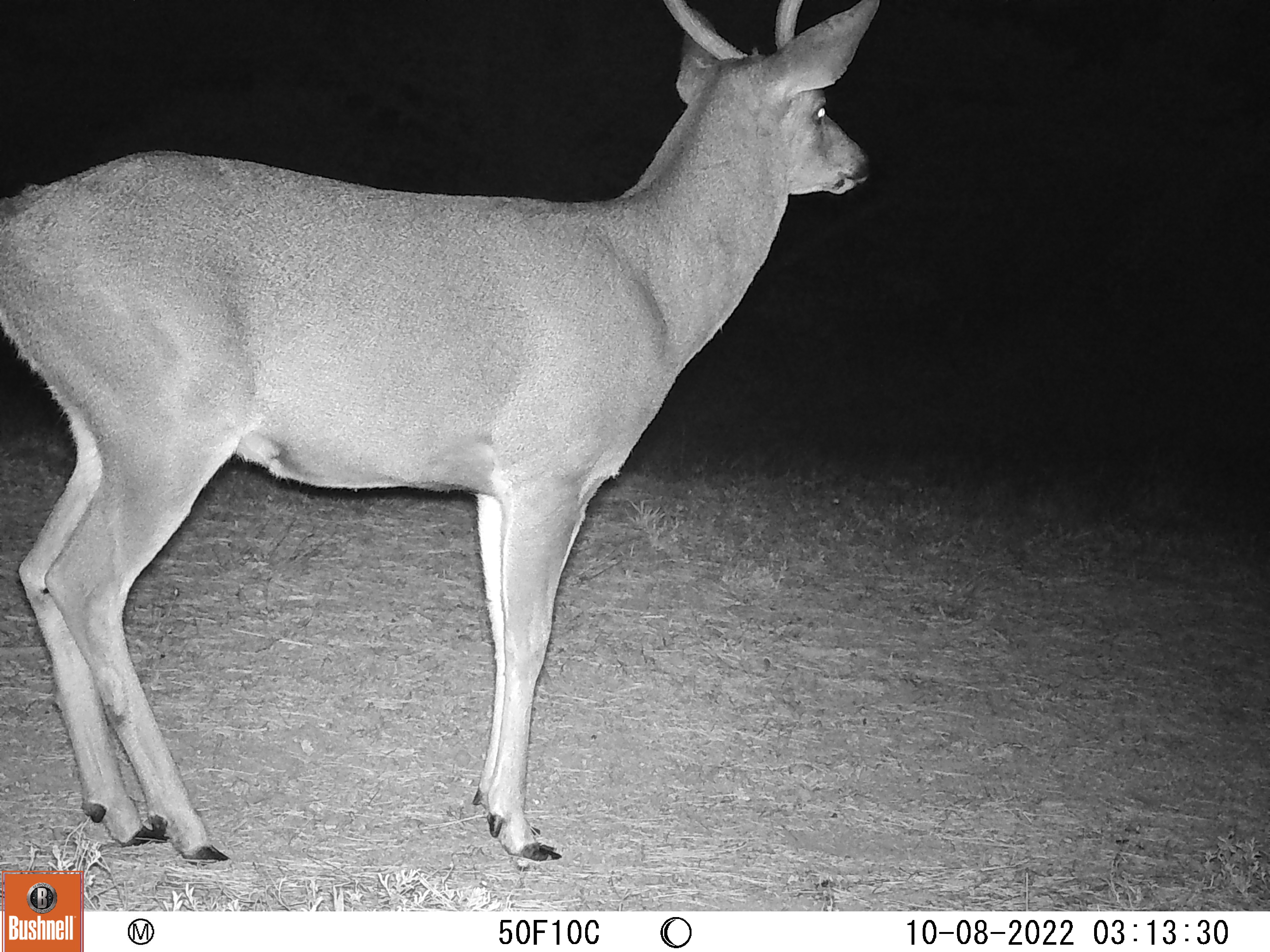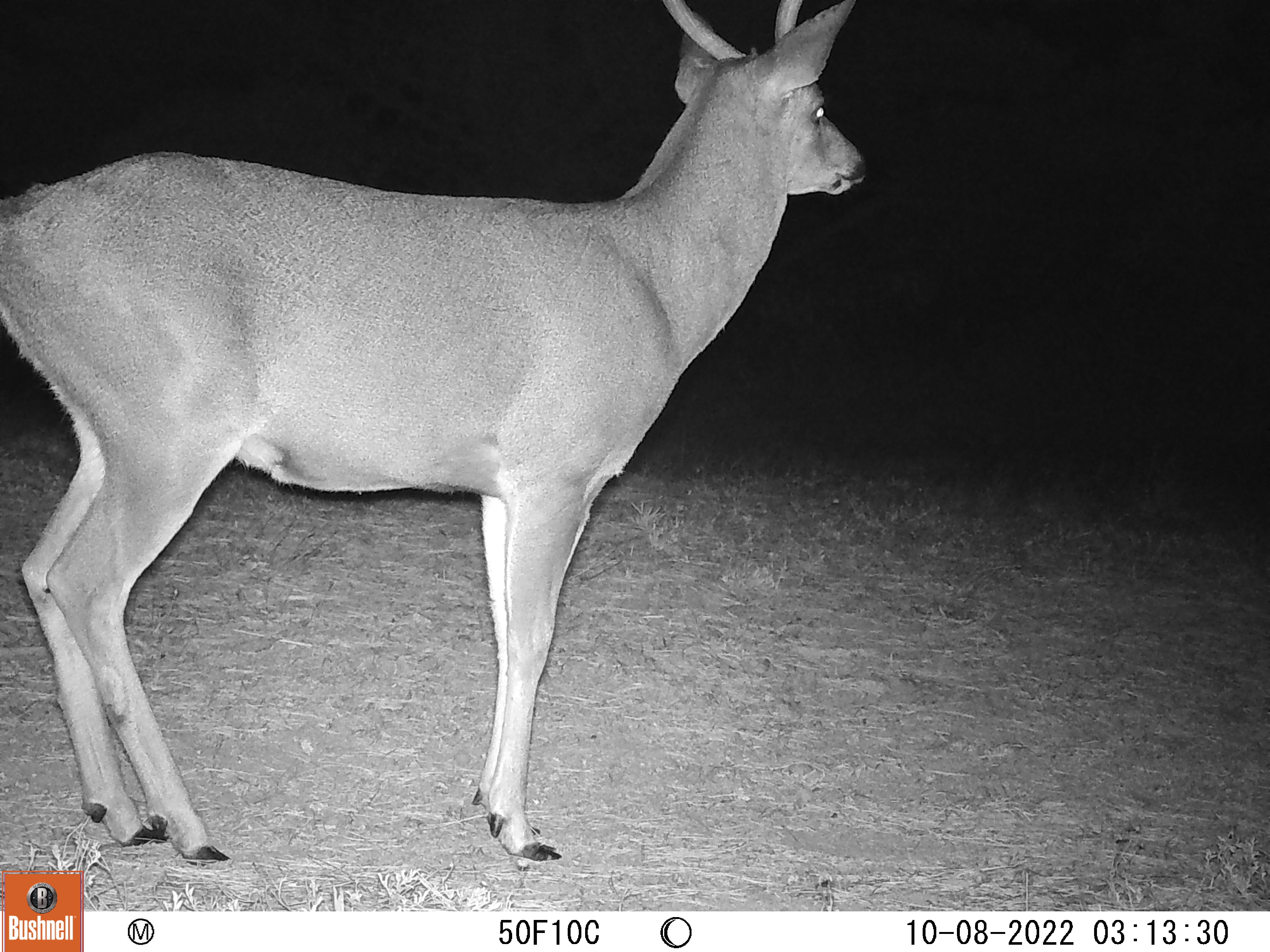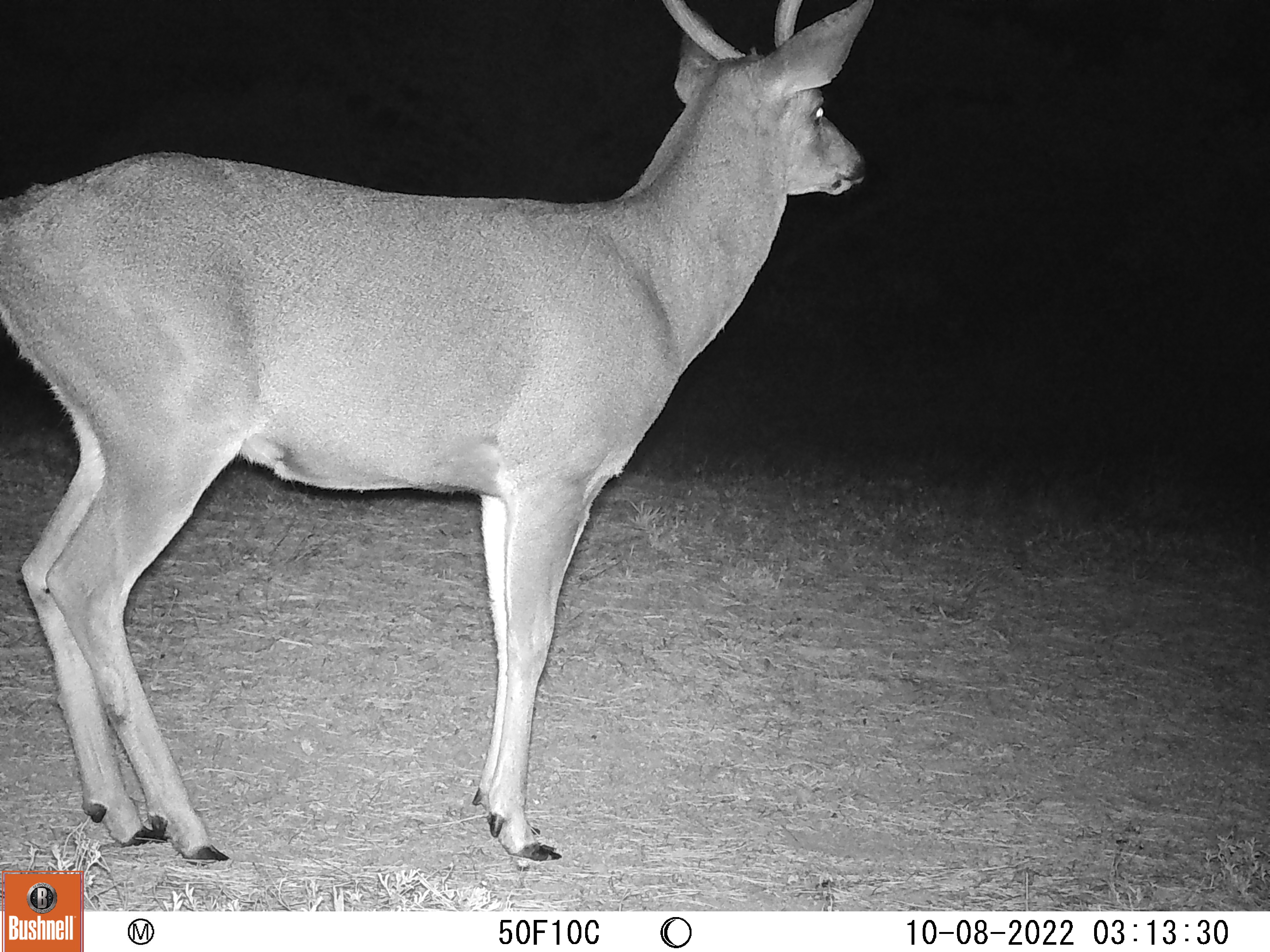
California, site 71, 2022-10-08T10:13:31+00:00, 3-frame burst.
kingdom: Animalia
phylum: Chordata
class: Mammalia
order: Artiodactyla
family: Cervidae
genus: Odocoileus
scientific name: Odocoileus hemionus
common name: mule deer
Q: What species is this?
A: Mule deer (Odocoileus hemionus).